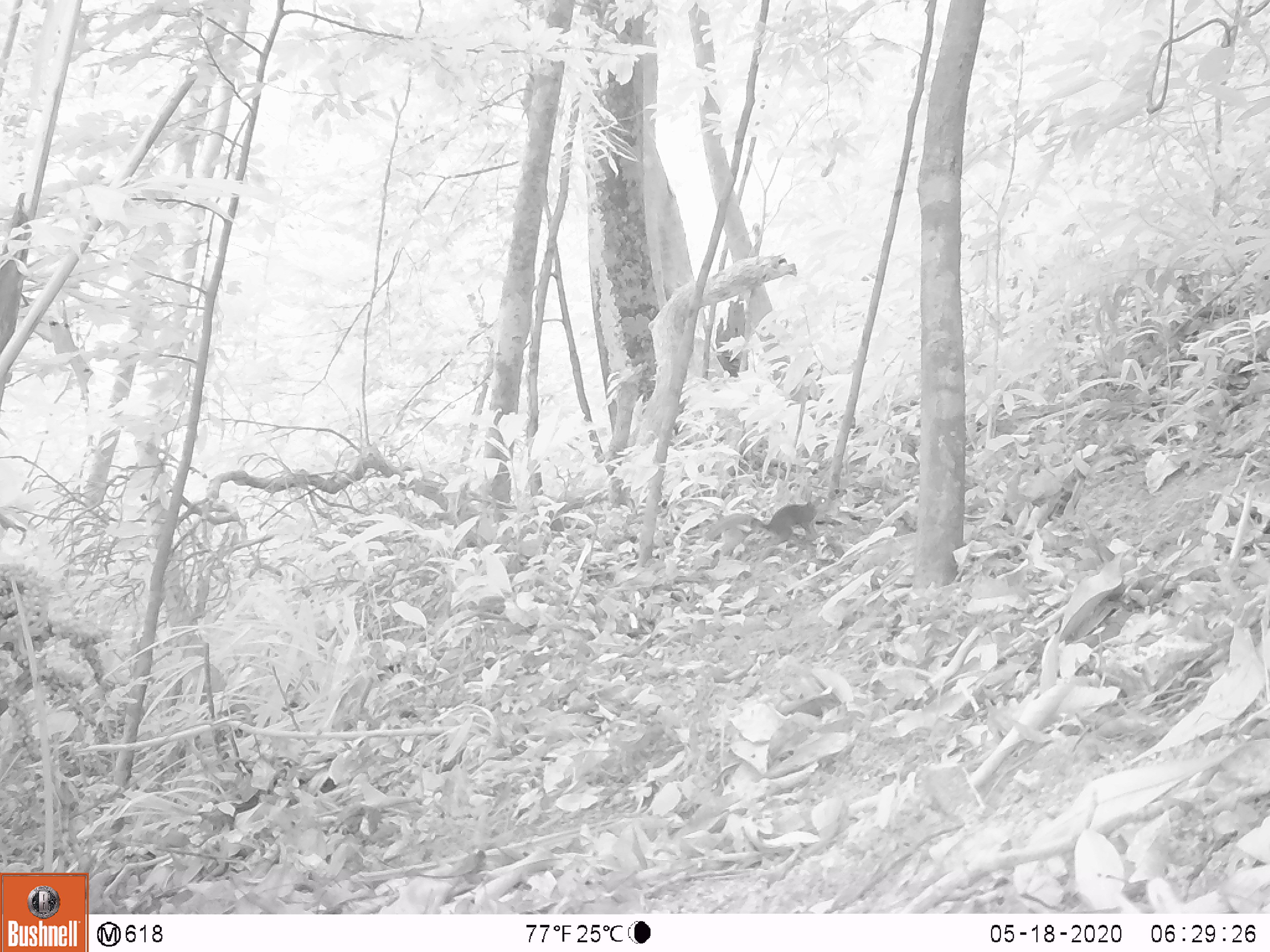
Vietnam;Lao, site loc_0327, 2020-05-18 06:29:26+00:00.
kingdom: Animalia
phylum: Chordata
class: Mammalia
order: Rodentia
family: Sciuridae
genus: Dremomys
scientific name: Dremomys rufigenis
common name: red-cheeked squirrel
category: red cheeked squirrel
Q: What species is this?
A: Red cheeked squirrel (red-cheeked squirrel) (Dremomys rufigenis).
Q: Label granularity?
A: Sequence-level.